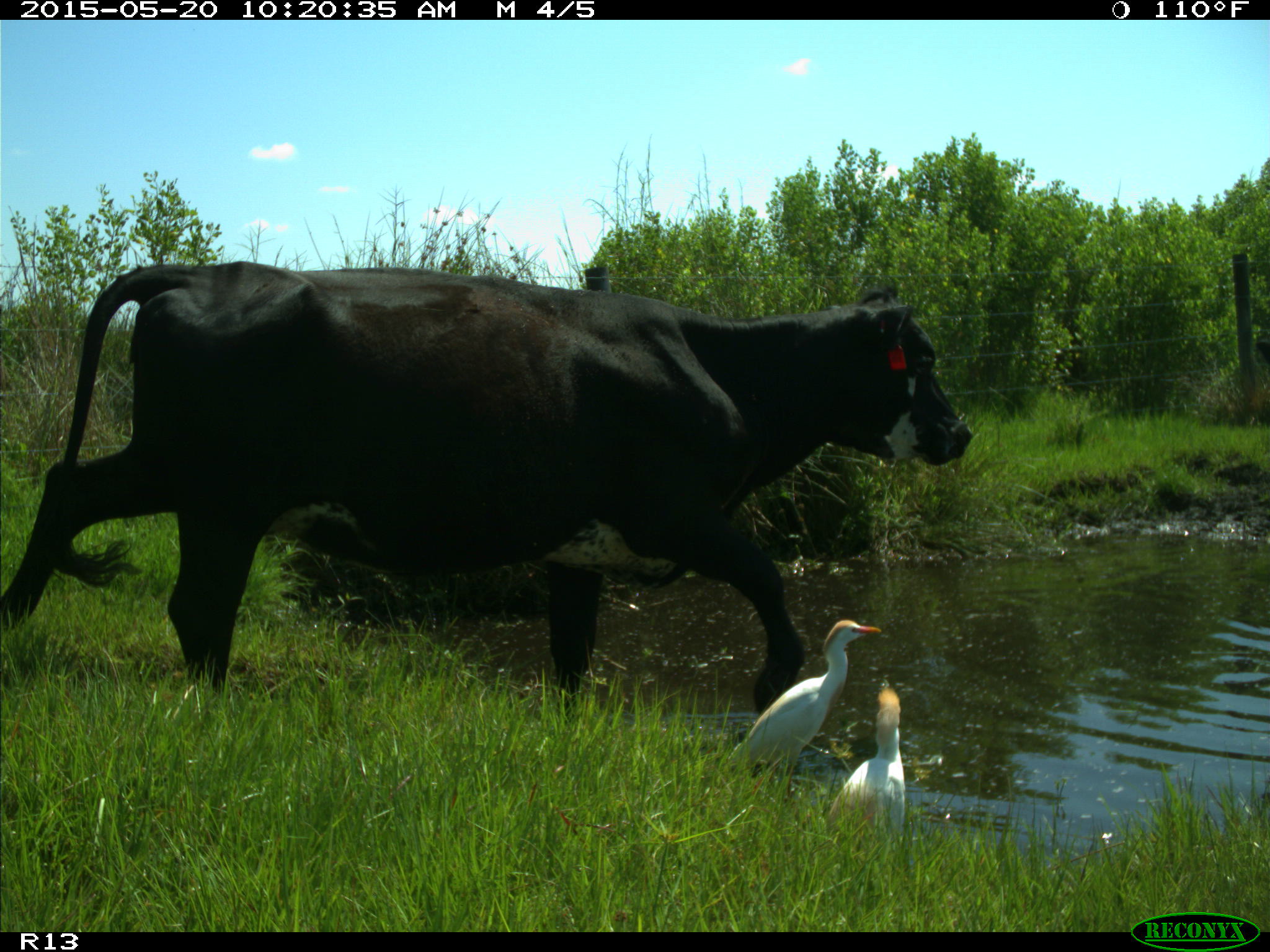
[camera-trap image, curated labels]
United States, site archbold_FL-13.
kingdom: Animalia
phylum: Chordata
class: Mammalia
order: Artiodactyla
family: Bovidae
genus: Bos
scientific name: Bos taurus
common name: domestic cow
Bos taurus (domestic cow).